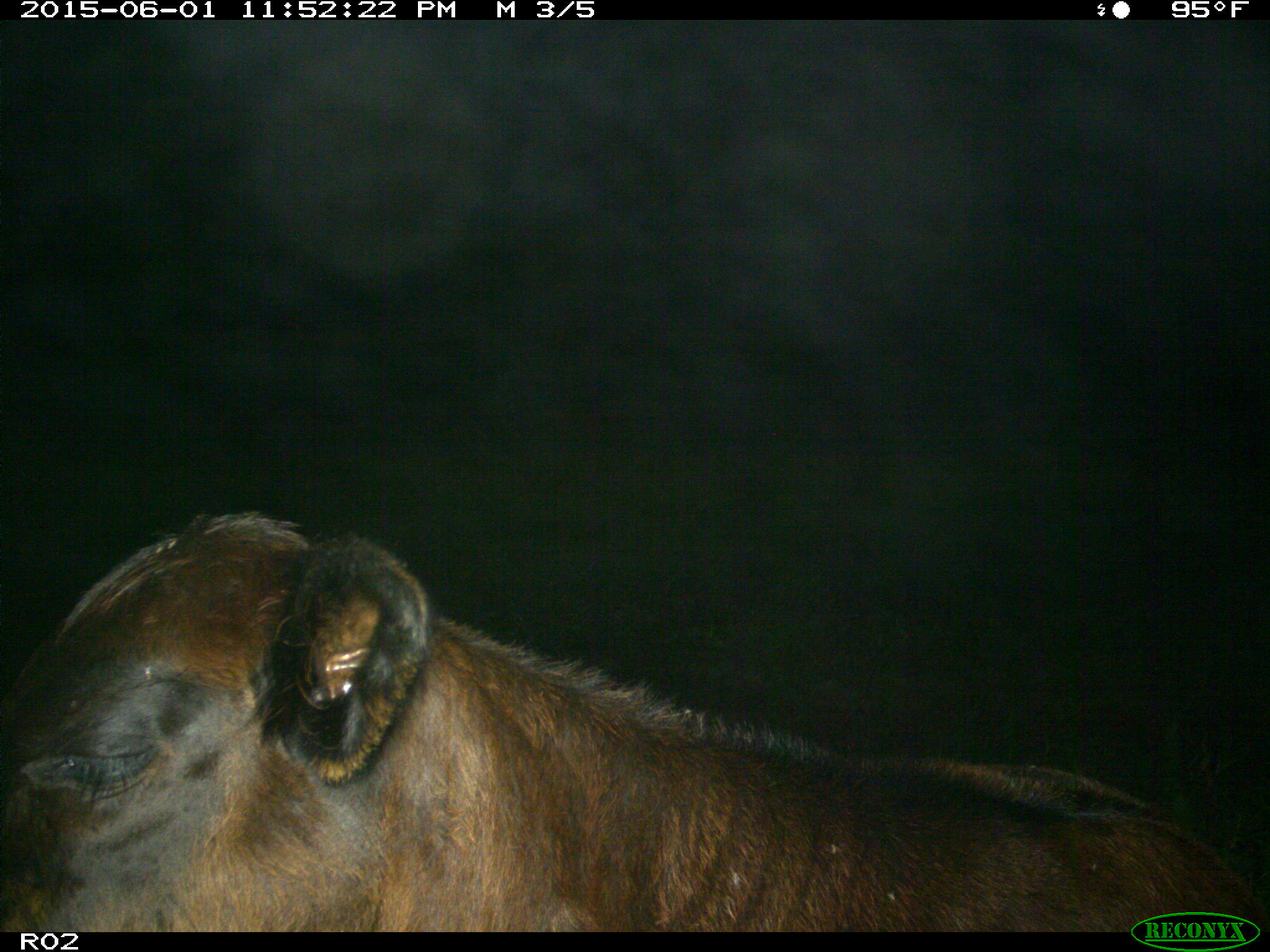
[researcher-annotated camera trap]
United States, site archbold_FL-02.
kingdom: Animalia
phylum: Chordata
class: Mammalia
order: Artiodactyla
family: Bovidae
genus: Bos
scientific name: Bos taurus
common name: domestic cow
Bos taurus (domestic cow).